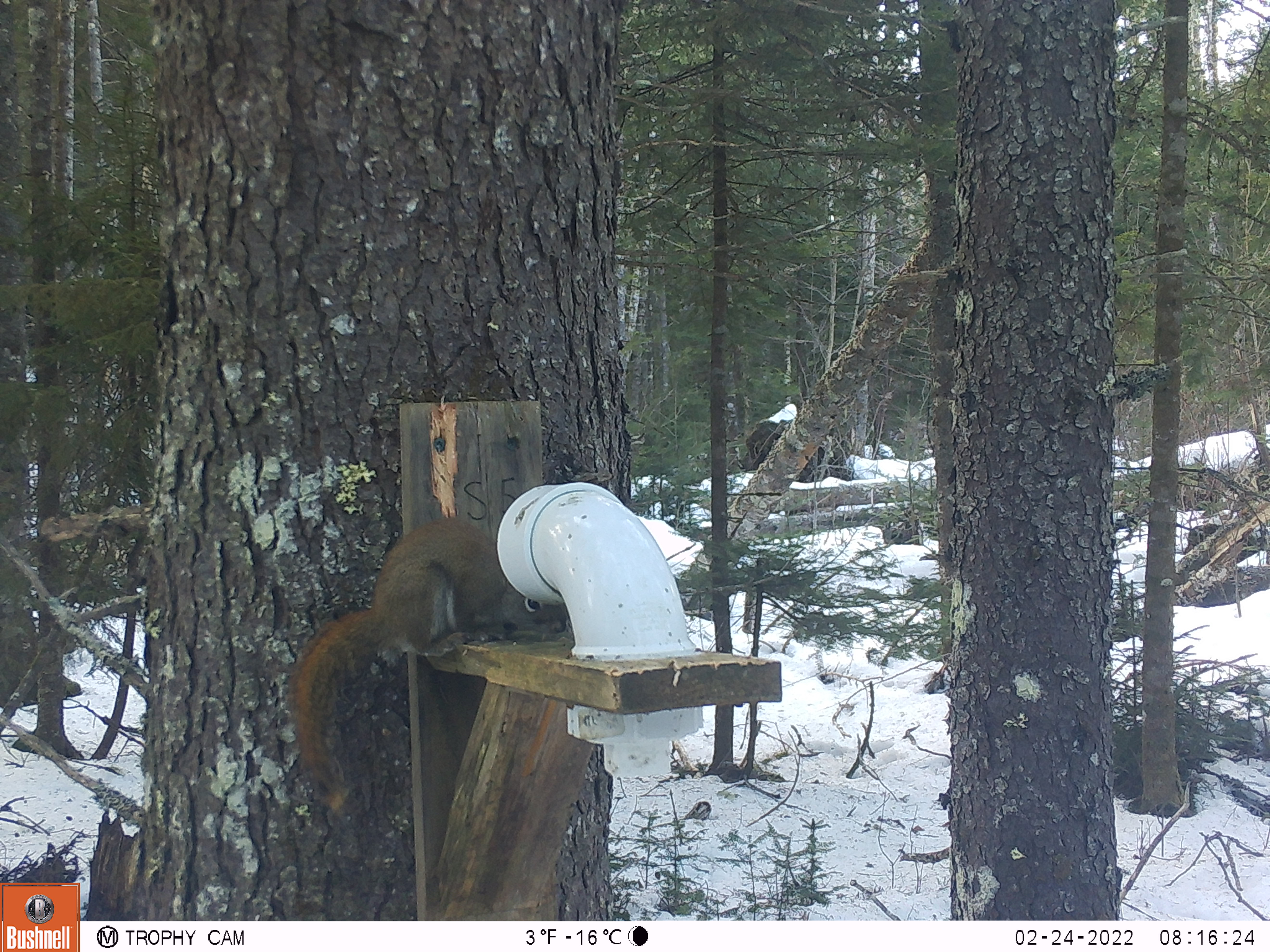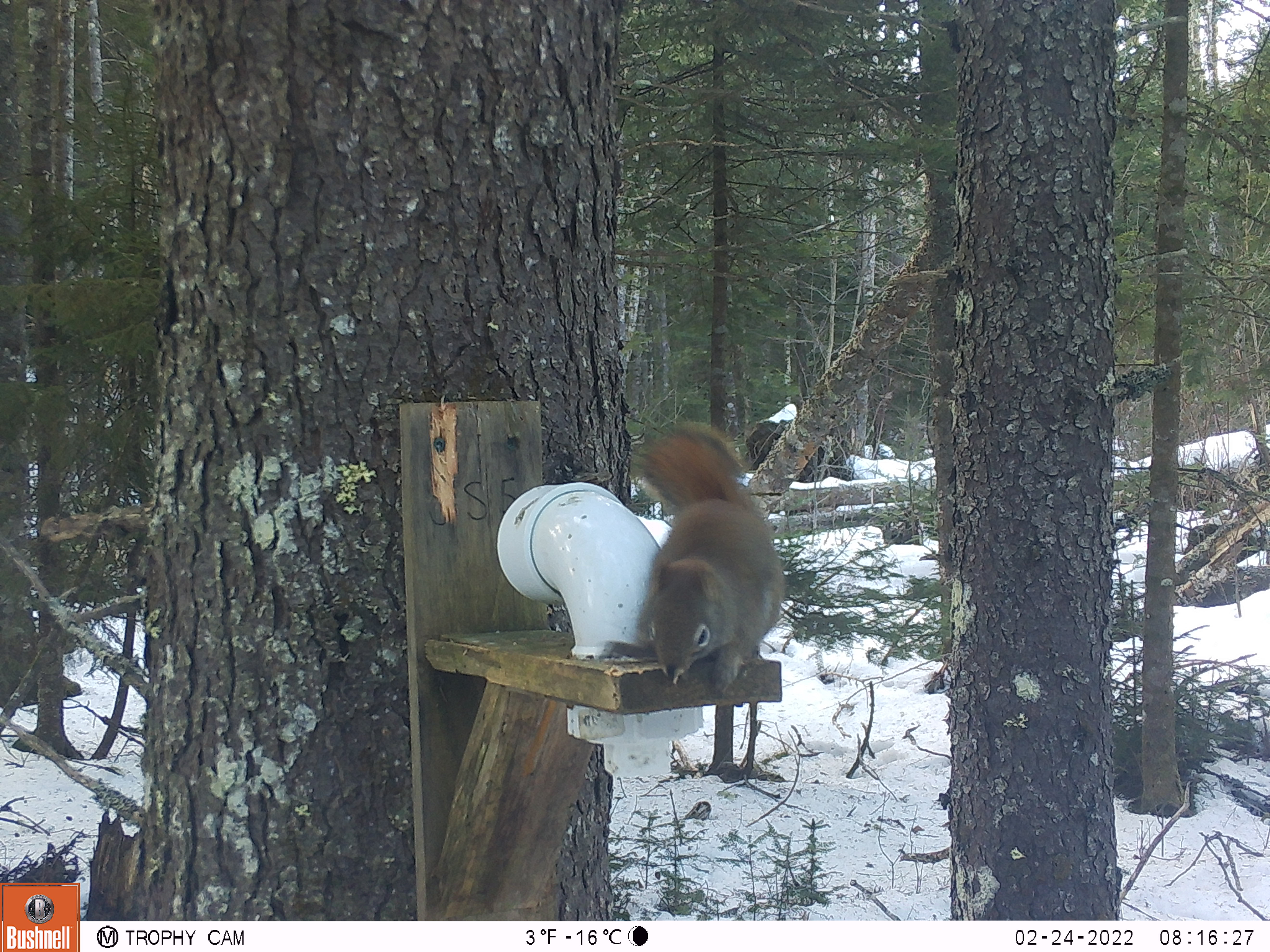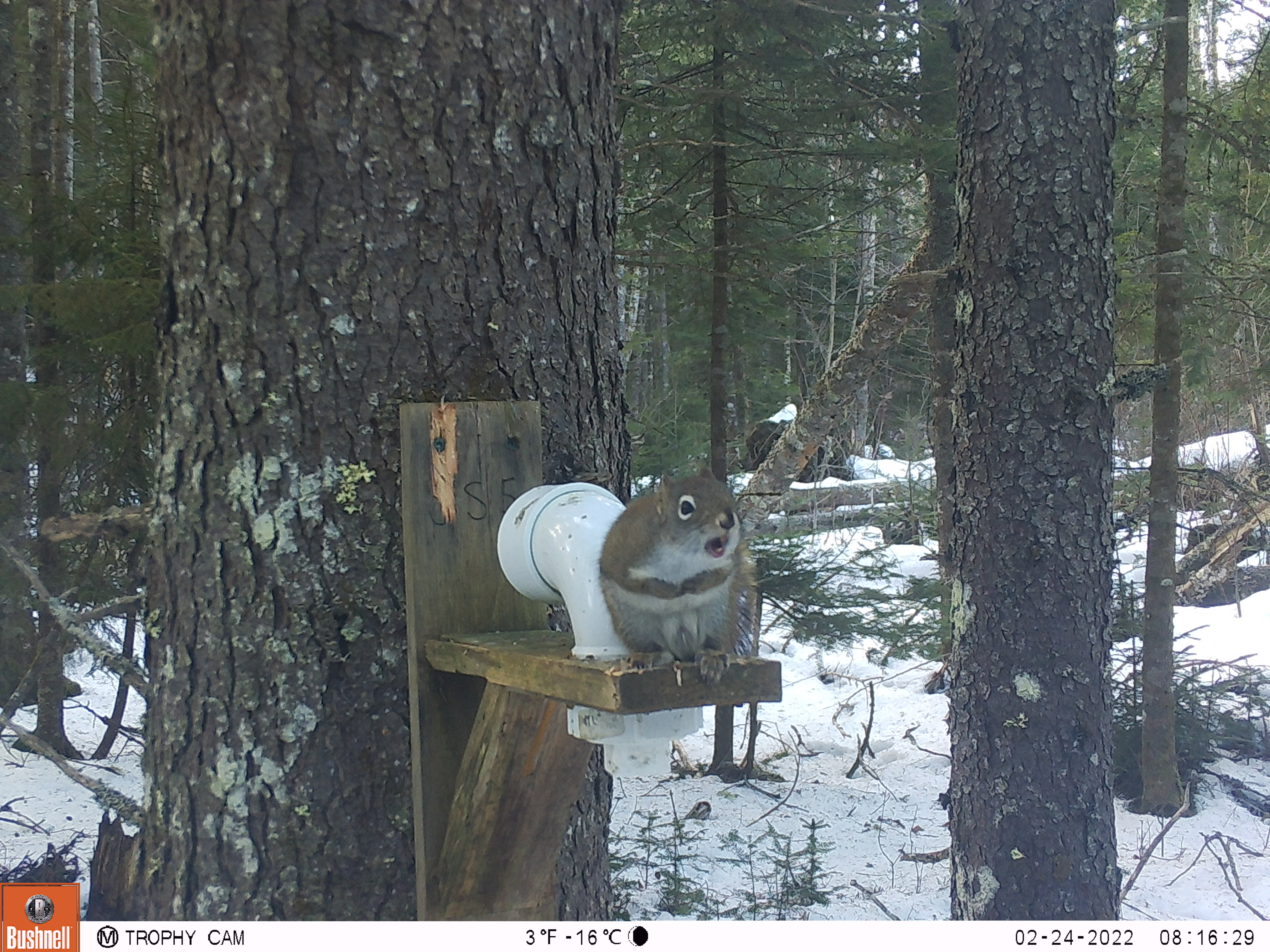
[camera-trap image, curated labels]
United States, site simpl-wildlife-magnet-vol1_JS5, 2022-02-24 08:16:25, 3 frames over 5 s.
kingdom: Animalia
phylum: Chordata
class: Mammalia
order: Rodentia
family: Sciuridae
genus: Tamiasciurus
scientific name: Tamiasciurus hudsonicus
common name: red squirrel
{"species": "red squirrel (Tamiasciurus hudsonicus)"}